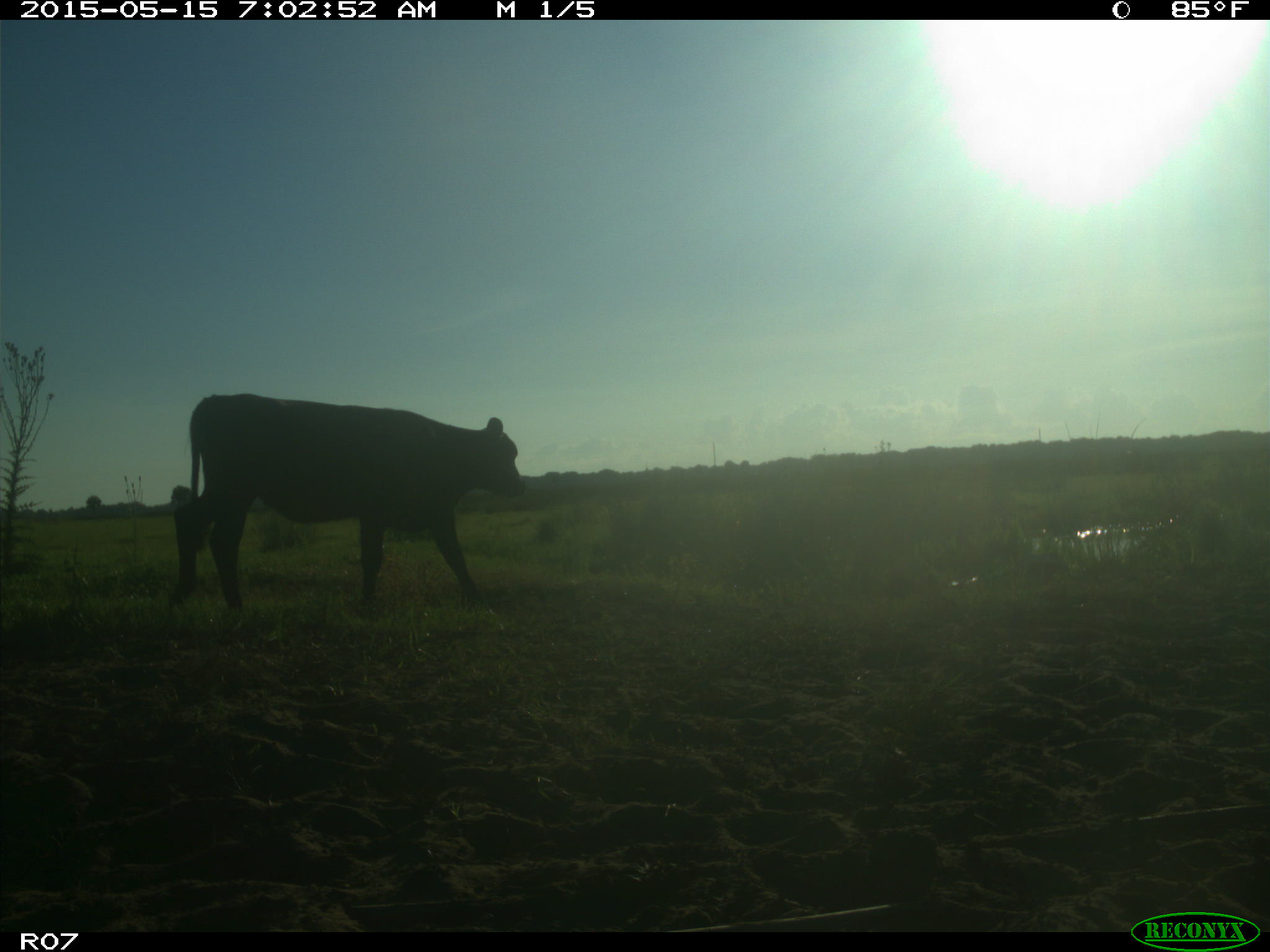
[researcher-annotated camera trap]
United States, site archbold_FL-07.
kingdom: Animalia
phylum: Chordata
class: Mammalia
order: Artiodactyla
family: Bovidae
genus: Bos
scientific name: Bos taurus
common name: domestic cow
Bos taurus (domestic cow).